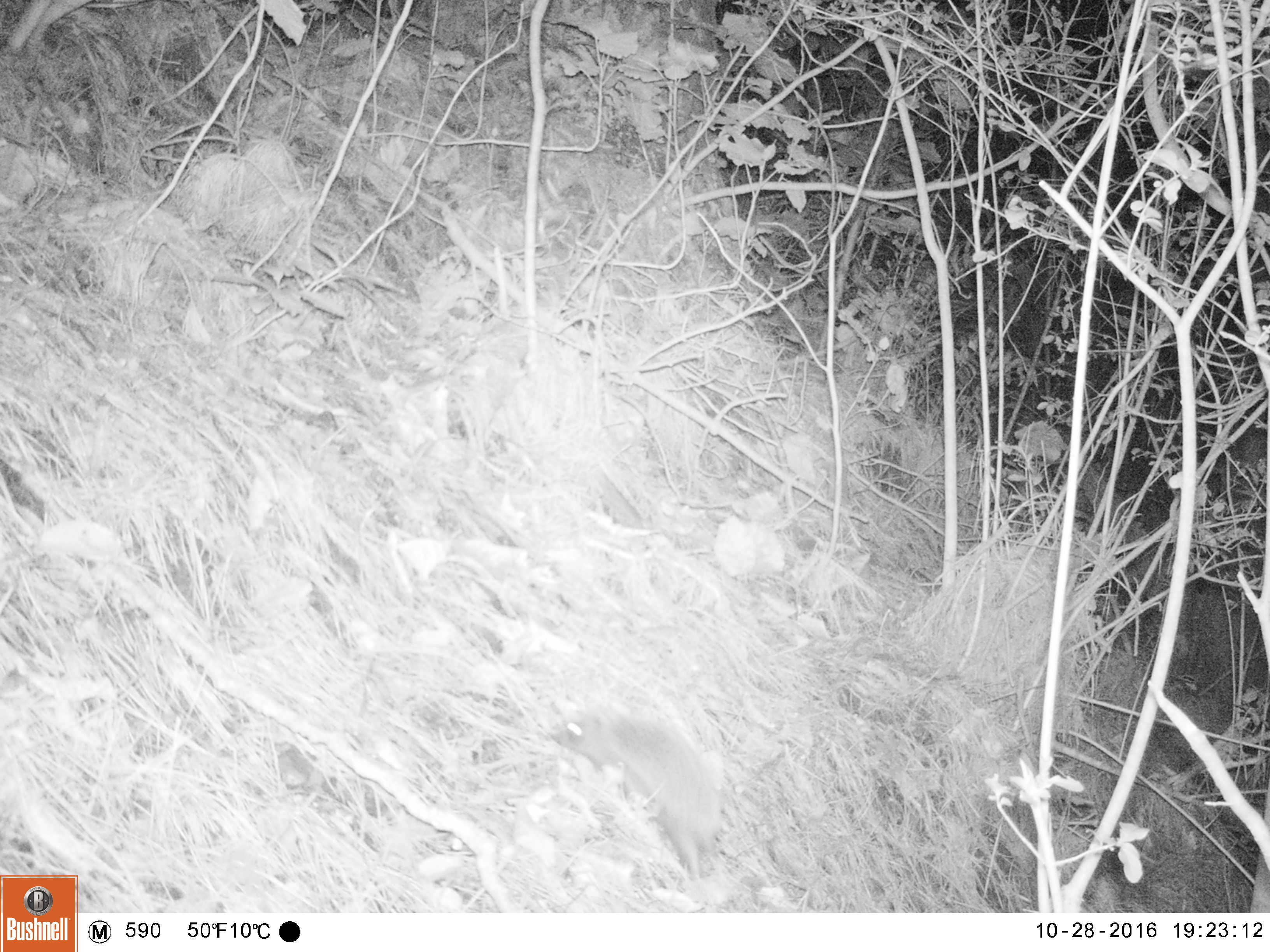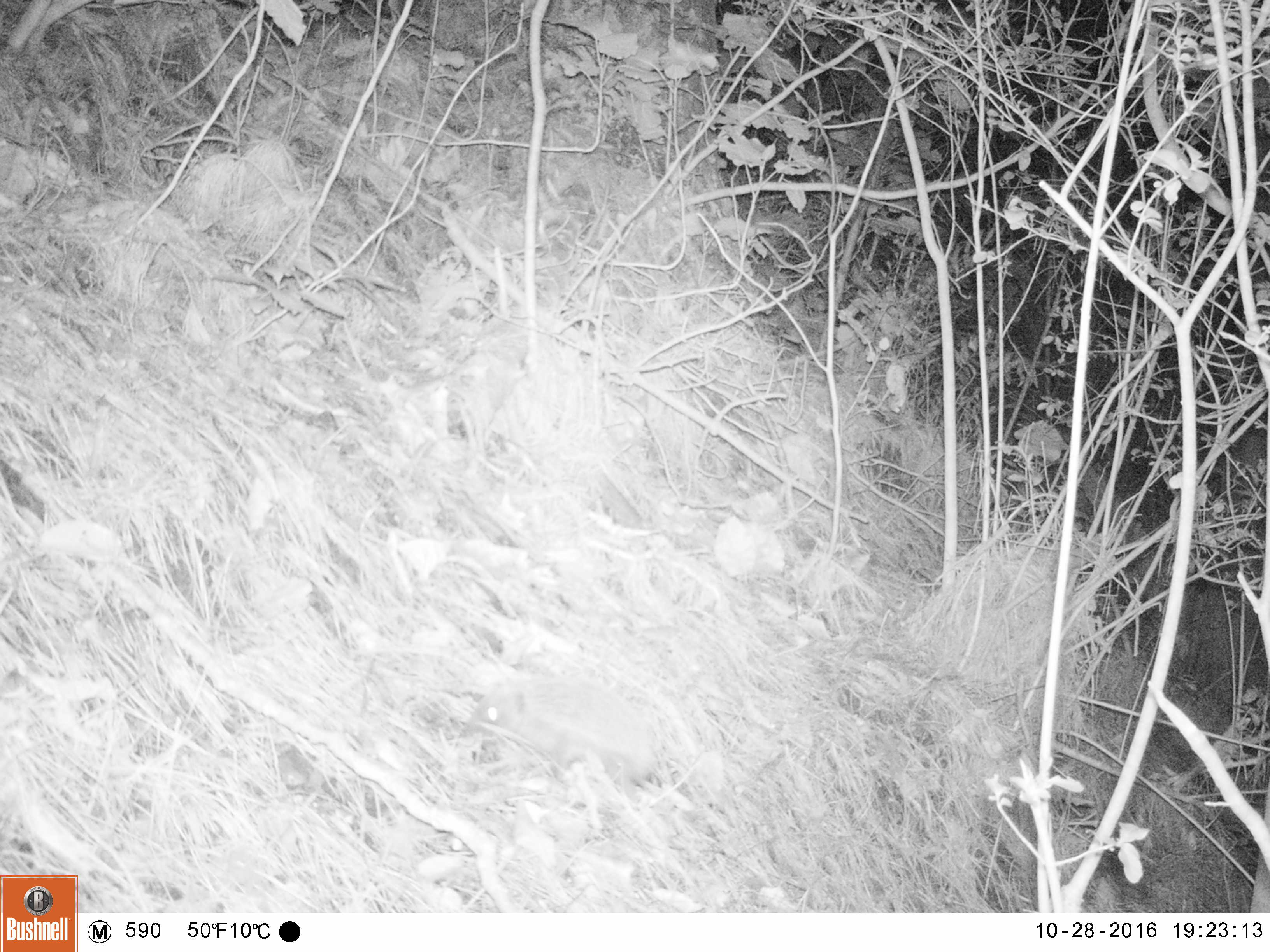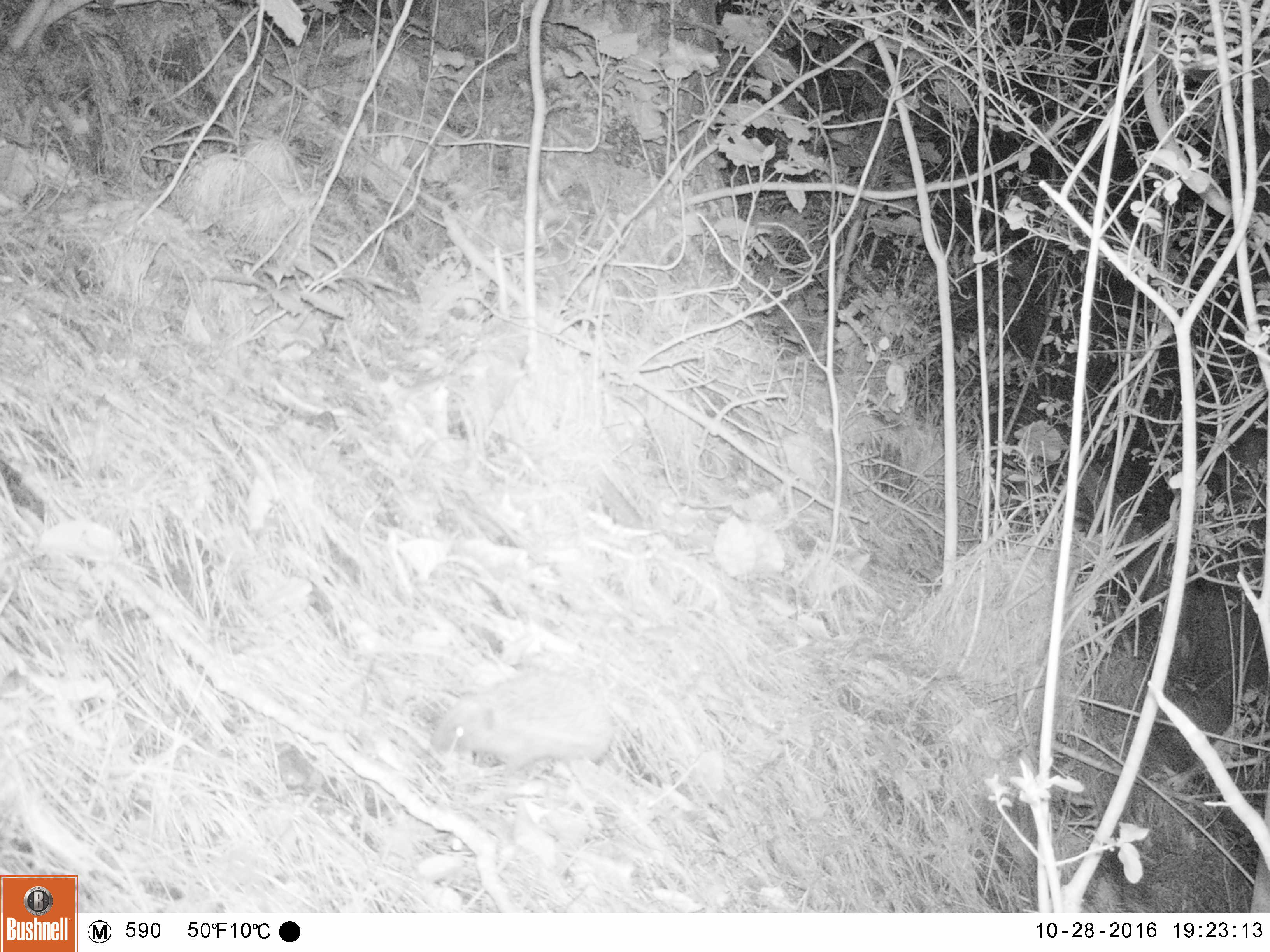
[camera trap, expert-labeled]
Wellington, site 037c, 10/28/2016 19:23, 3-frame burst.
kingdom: Animalia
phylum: Chordata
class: Mammalia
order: Eulipotyphla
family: Erinaceidae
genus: Erinaceus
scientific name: Erinaceus europaeus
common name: hedgehog